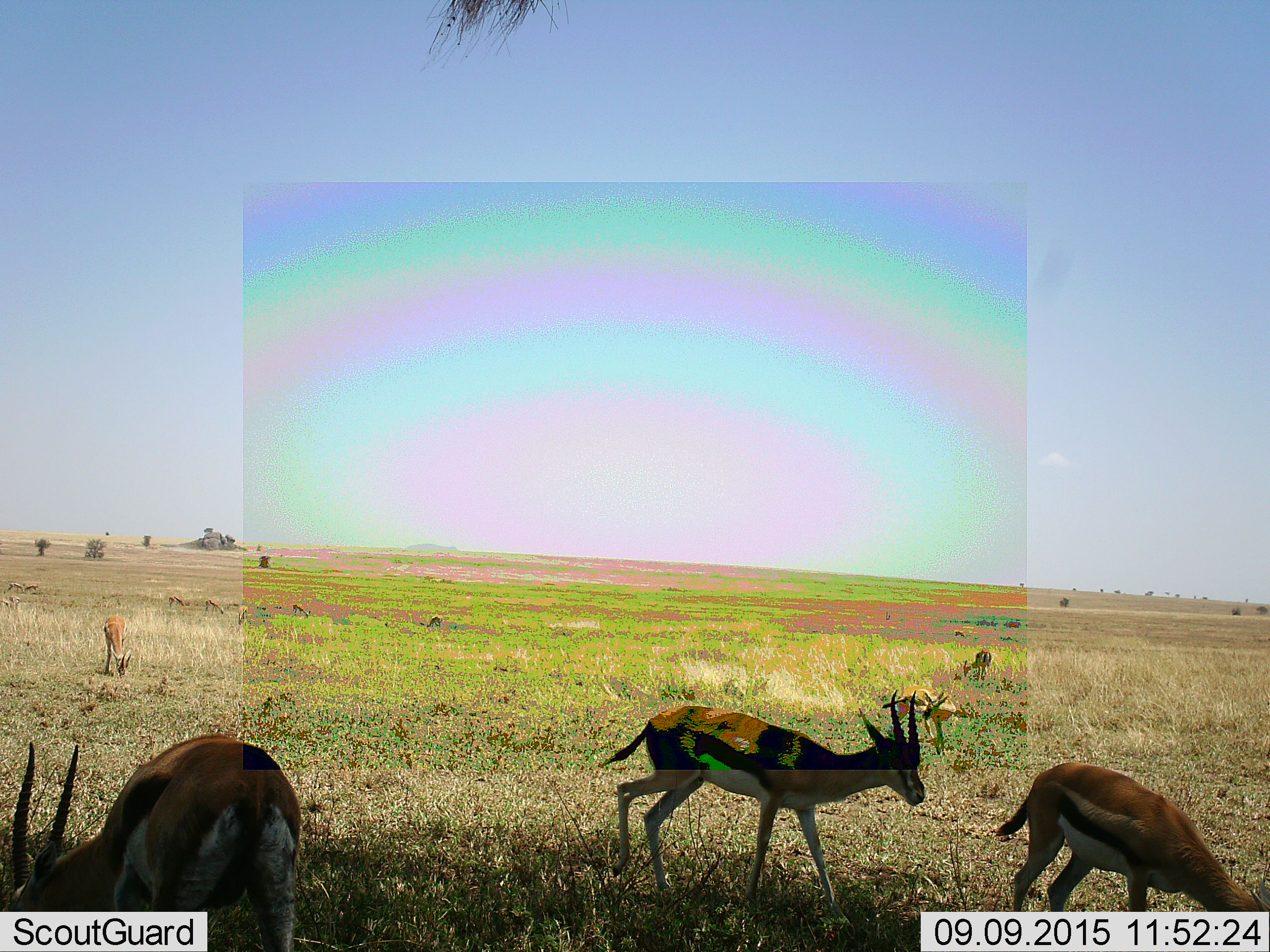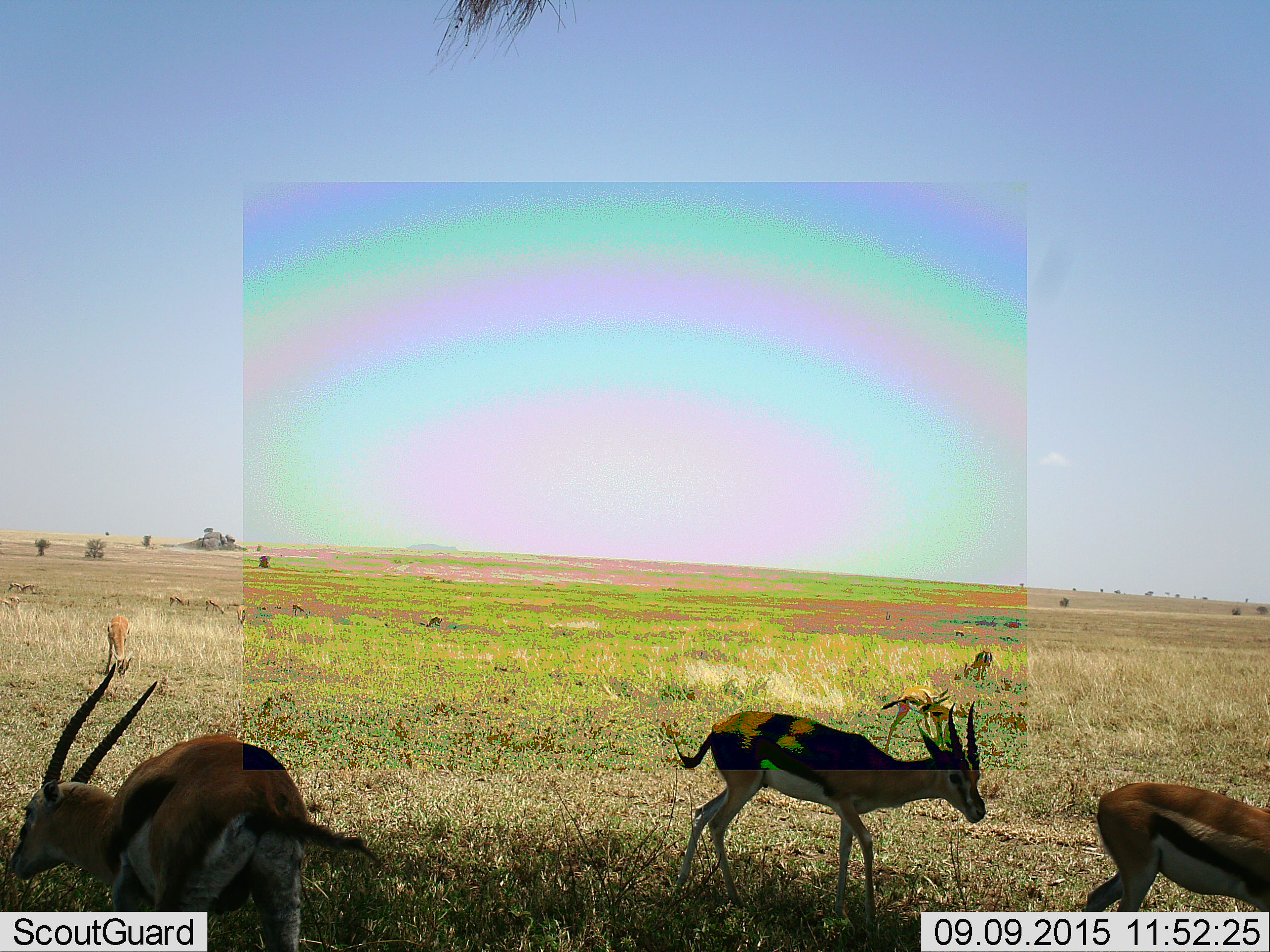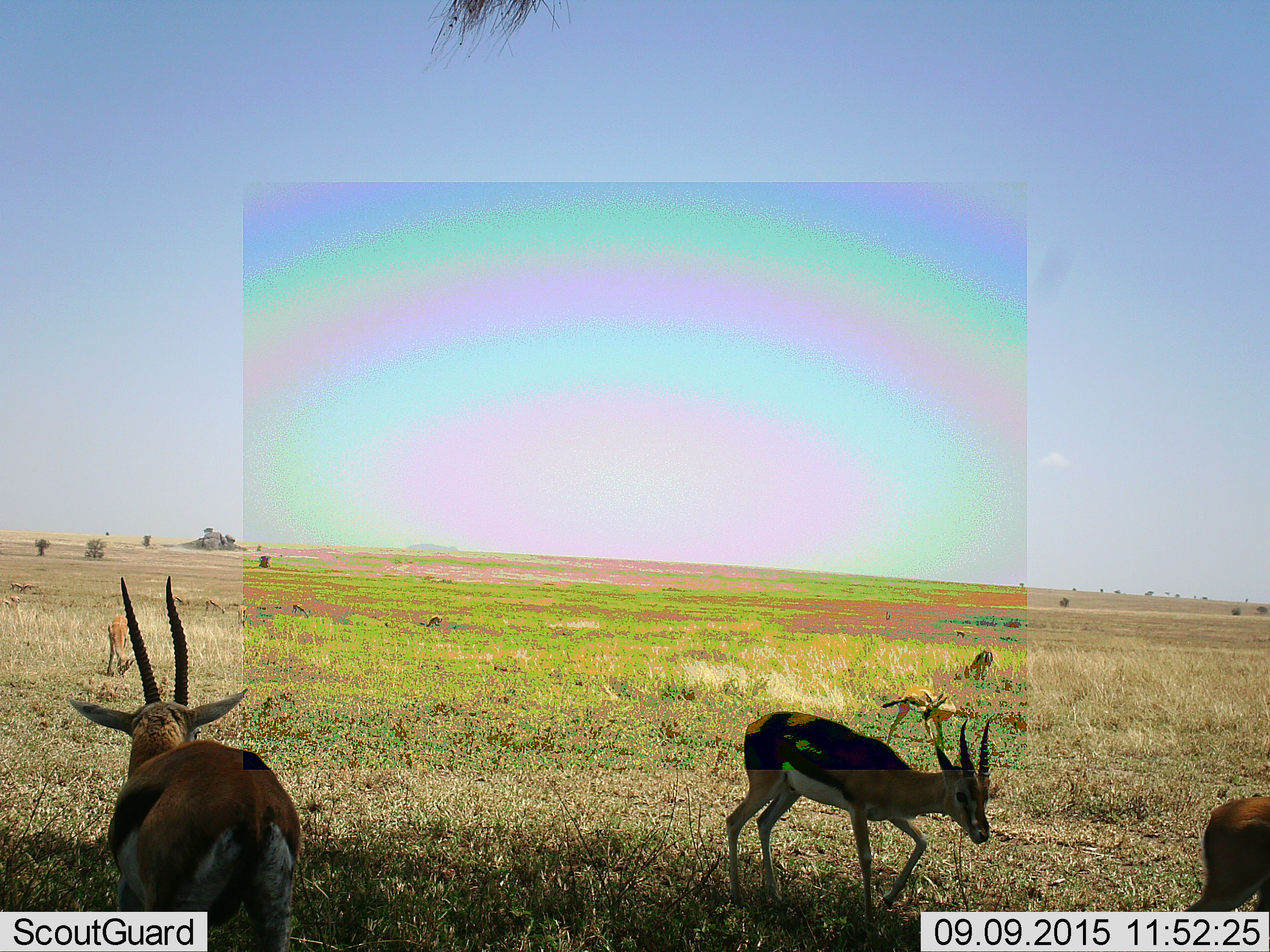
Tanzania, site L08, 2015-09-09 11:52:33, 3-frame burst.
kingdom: Animalia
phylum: Chordata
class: Mammalia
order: Artiodactyla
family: Bovidae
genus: Eudorcas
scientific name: Eudorcas thomsonii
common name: thomson's gazelle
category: gazellethomsons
Gazellethomsons (thomson's gazelle) (Eudorcas thomsonii), count 11-50. Behavior (volunteer vote fractions): standing 70%, resting 0%, moving 70%, interacting 0%. Young present (vote fraction): 0%. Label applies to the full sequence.